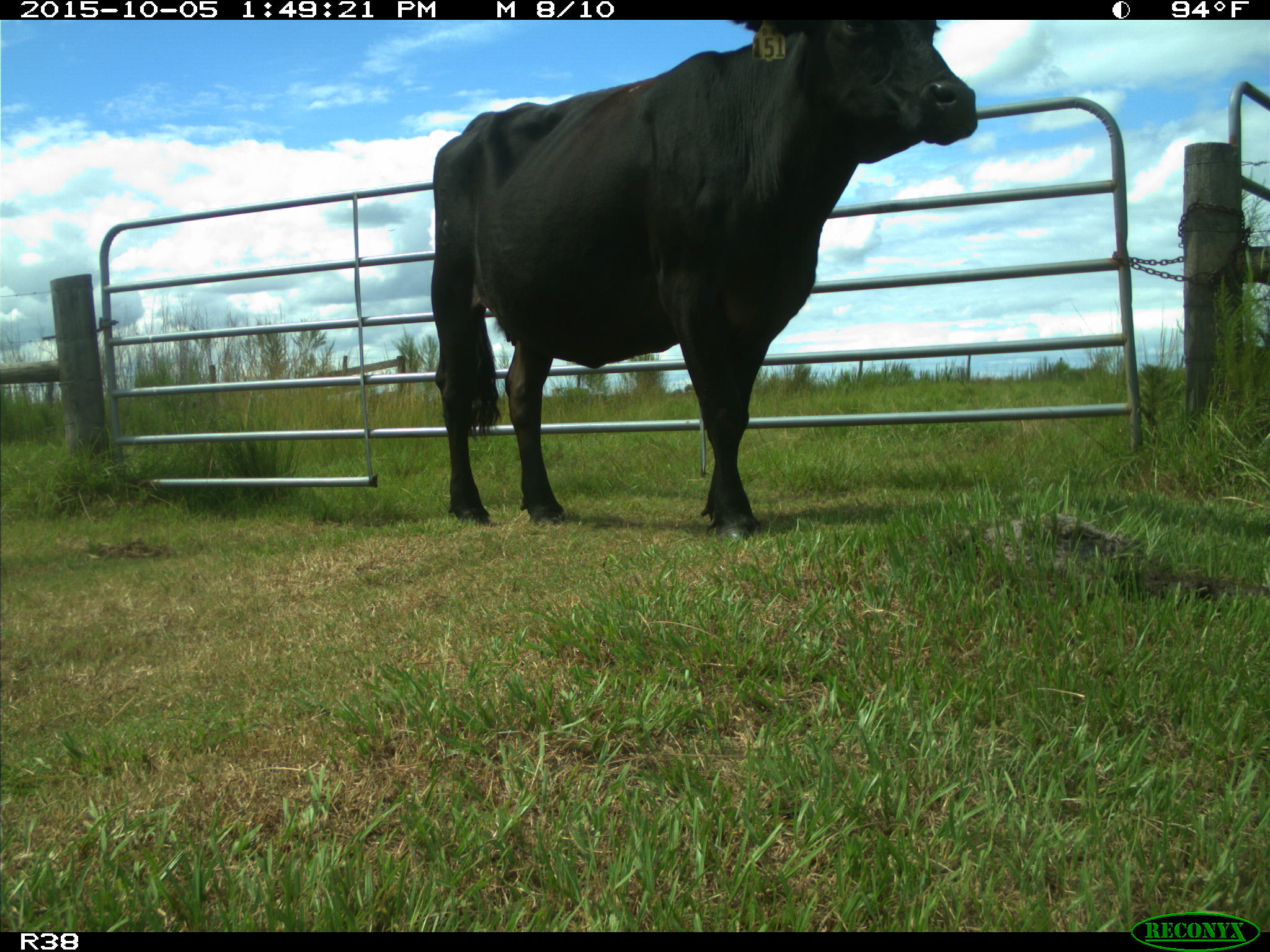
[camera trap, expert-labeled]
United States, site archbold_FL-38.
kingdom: Animalia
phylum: Chordata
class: Mammalia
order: Artiodactyla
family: Bovidae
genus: Bos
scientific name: Bos taurus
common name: domestic cow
Bos taurus (domestic cow).